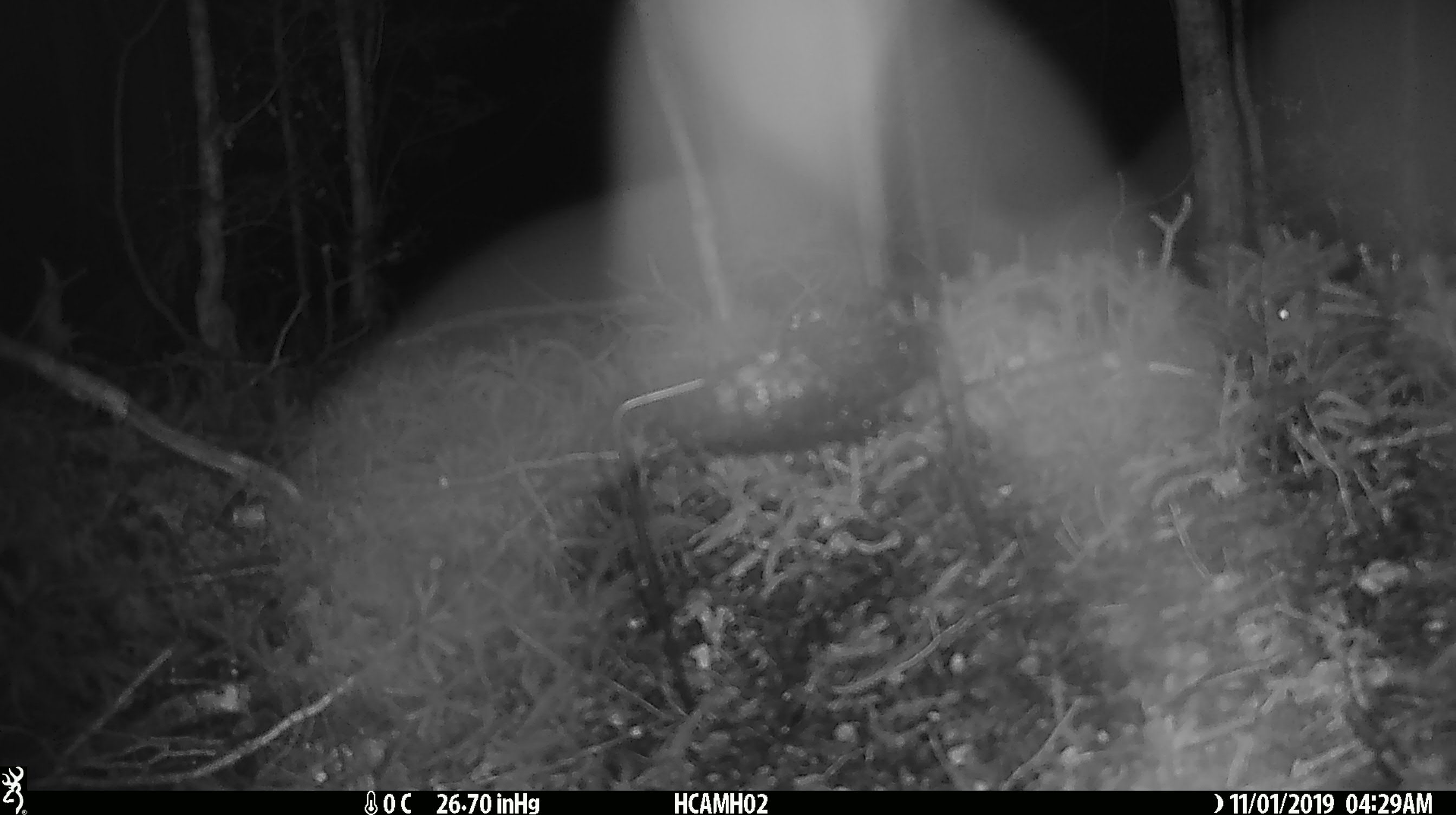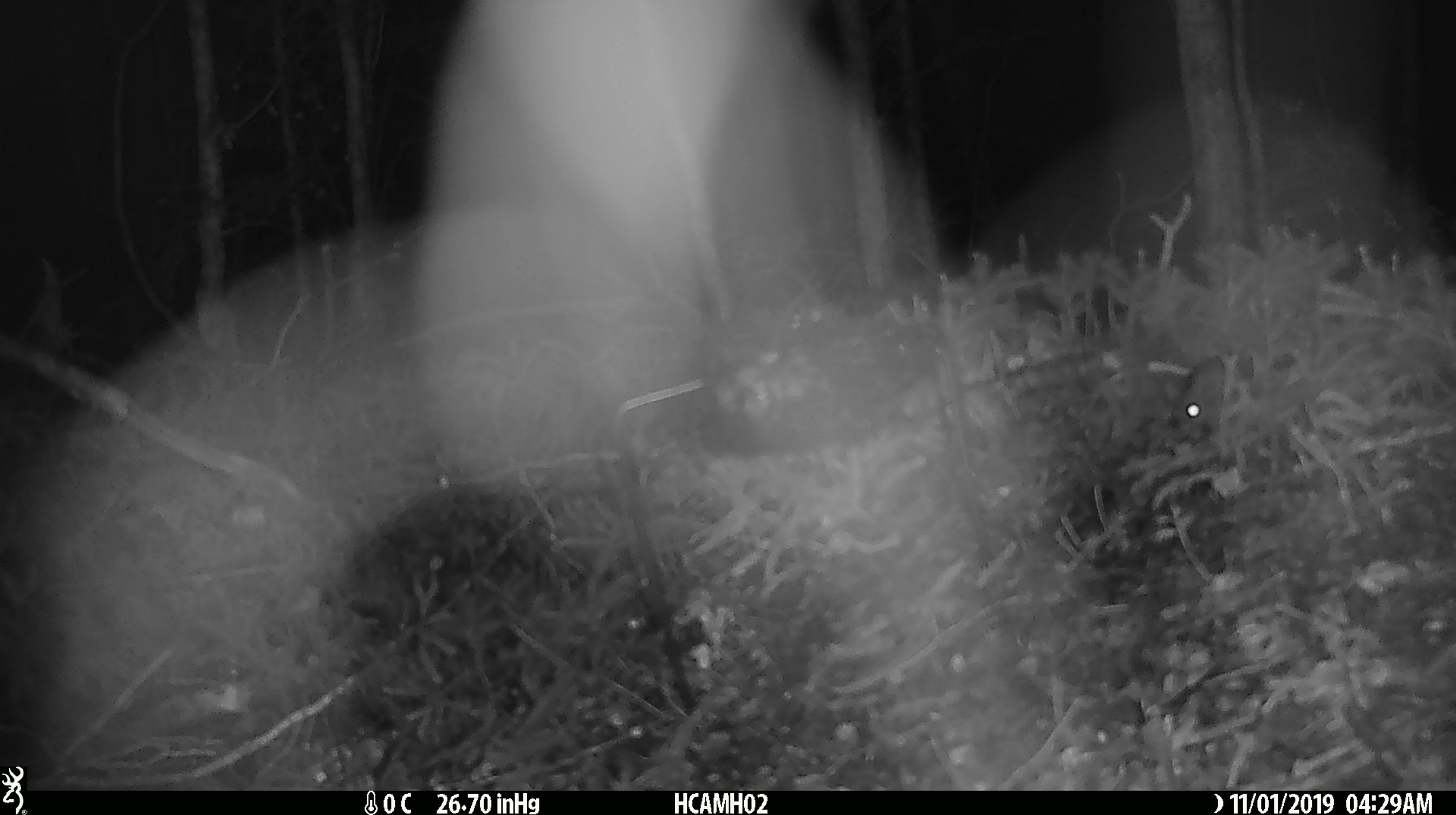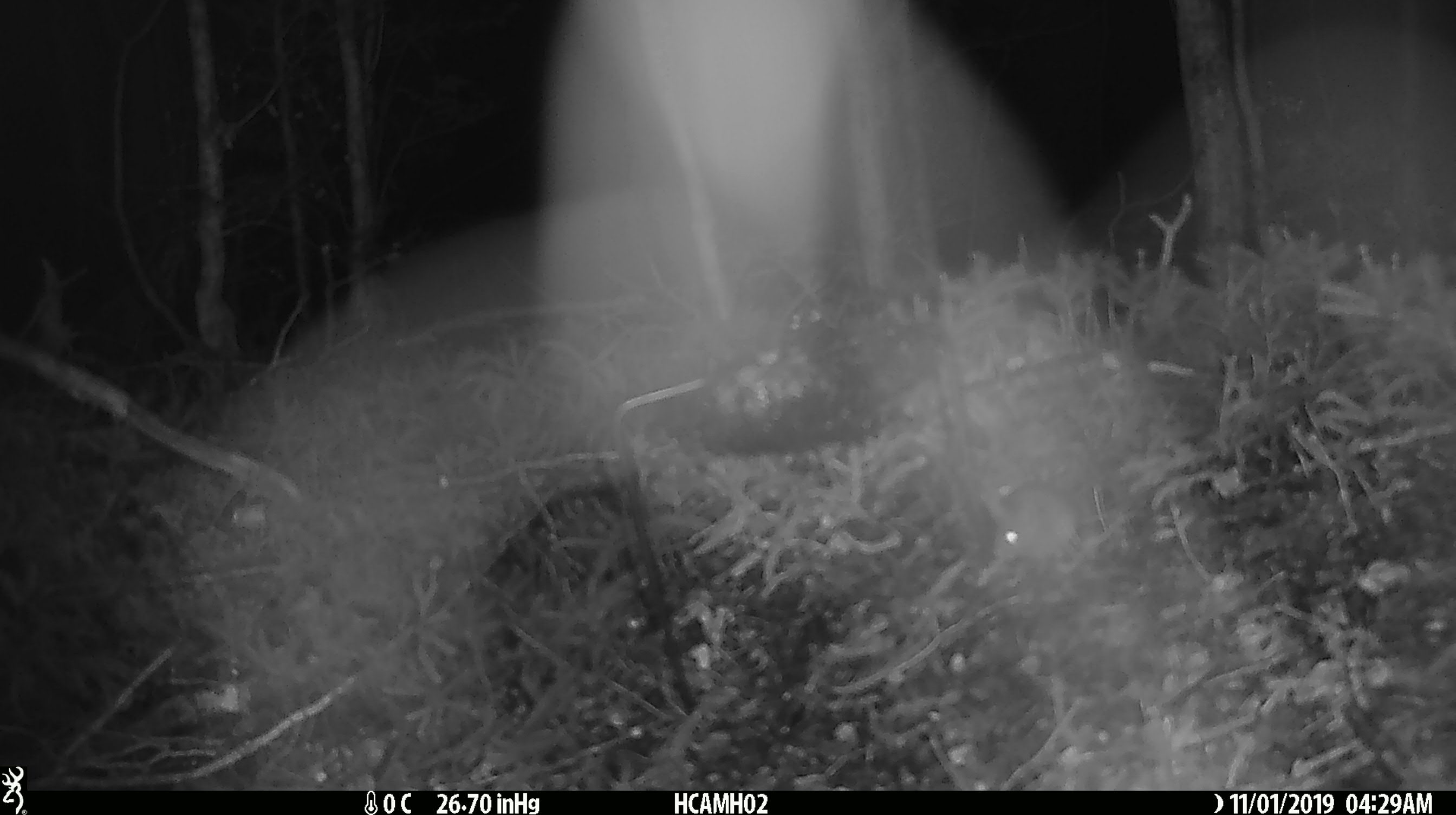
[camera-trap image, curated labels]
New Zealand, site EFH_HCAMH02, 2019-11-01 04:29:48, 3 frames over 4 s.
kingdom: Animalia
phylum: Chordata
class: Mammalia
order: Rodentia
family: Muridae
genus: Mus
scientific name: Mus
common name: mouse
Mouse (Mus).